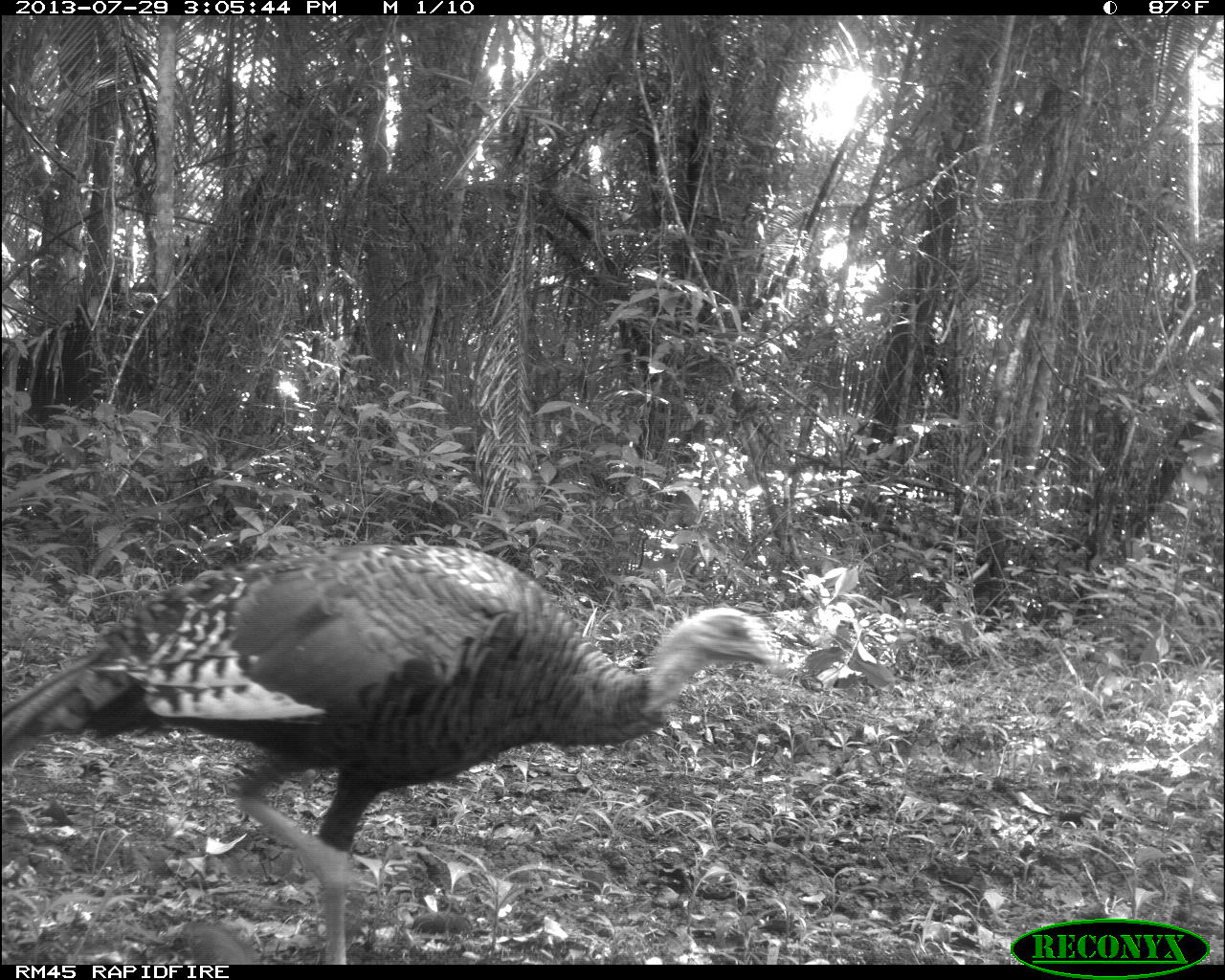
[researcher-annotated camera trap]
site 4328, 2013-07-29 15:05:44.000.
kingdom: Animalia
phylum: Chordata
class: Aves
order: Galliformes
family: Phasianidae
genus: Meleagris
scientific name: Meleagris ocellata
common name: ocellated turkey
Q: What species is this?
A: Meleagris ocellata (ocellated turkey).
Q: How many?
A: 1.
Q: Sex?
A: Female.